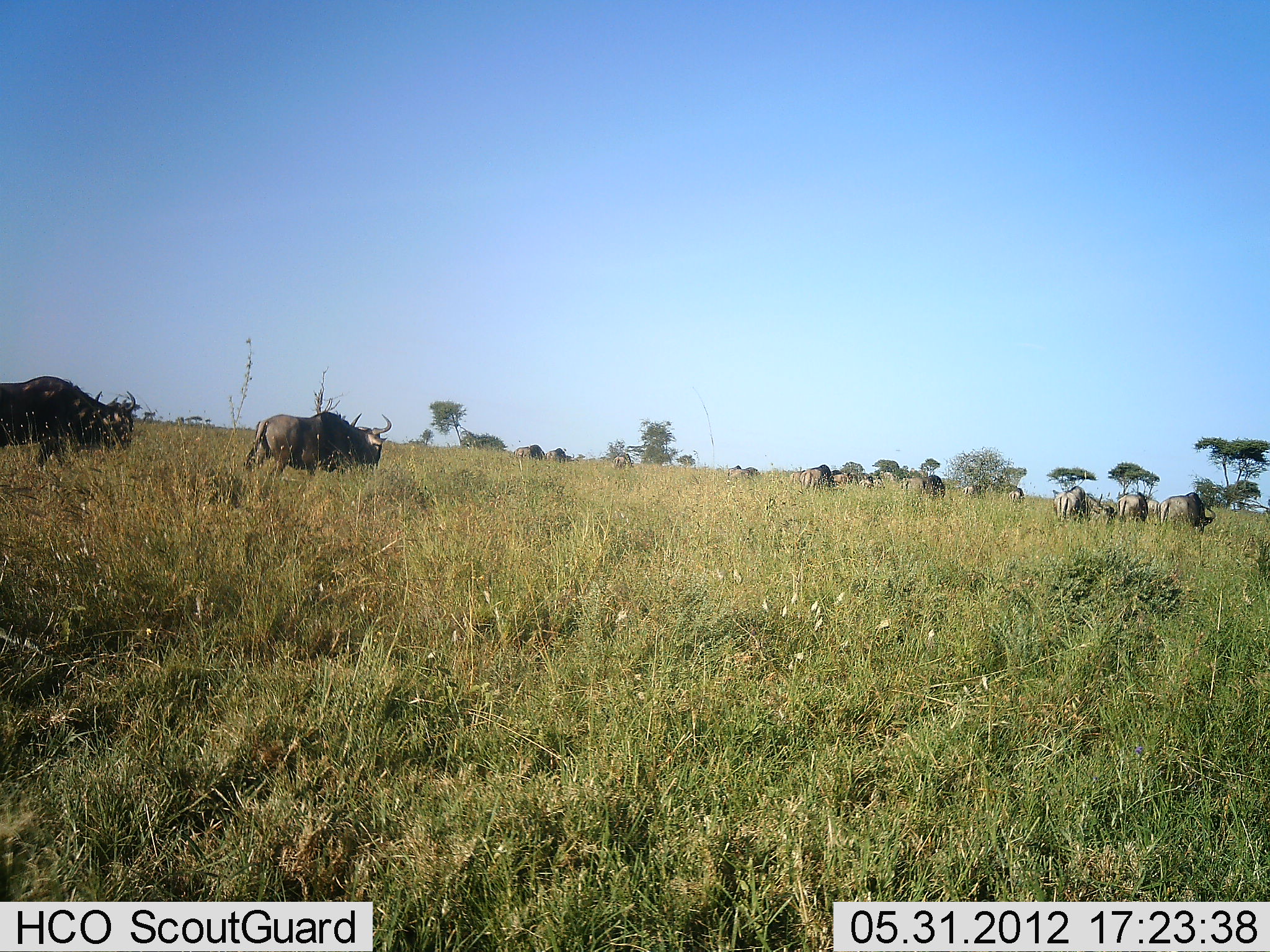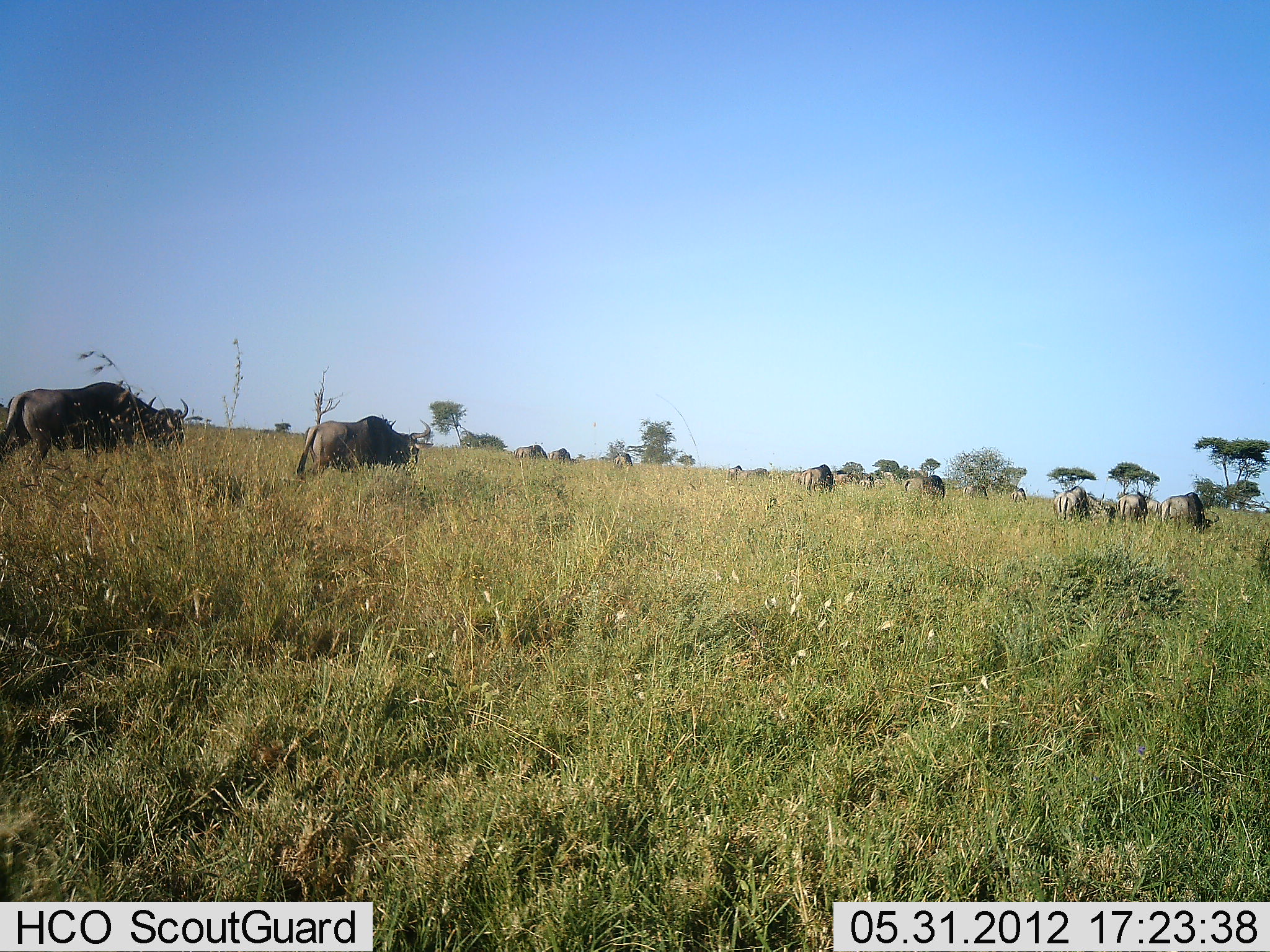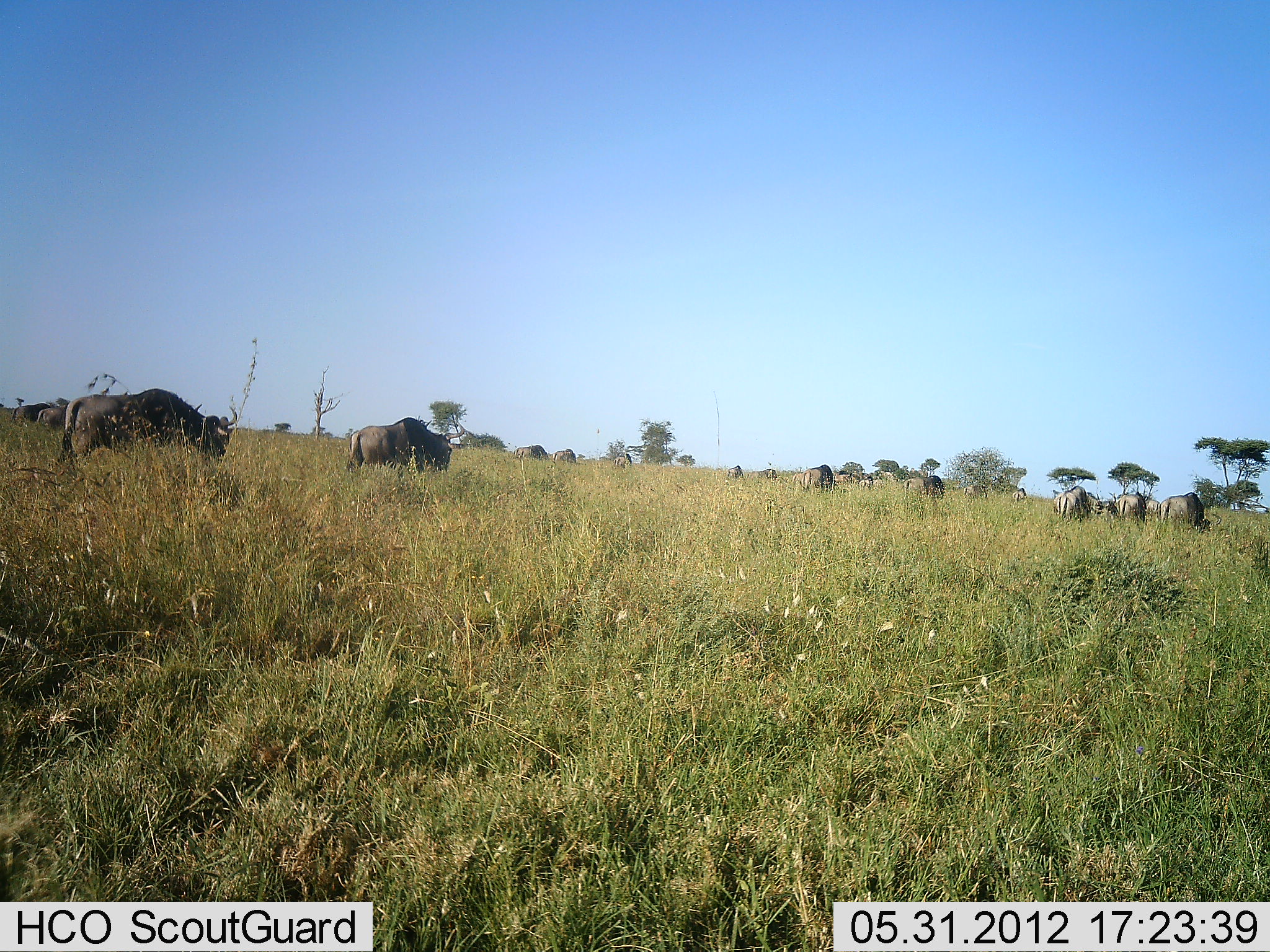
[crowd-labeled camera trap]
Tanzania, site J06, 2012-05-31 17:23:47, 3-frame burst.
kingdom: Animalia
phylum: Chordata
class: Mammalia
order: Artiodactyla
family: Bovidae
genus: Connochaetes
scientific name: Connochaetes taurinus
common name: blue wildebeest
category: wildebeest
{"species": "wildebeest (blue wildebeest) (Connochaetes taurinus)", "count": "11-50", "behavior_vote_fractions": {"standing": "20%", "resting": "0%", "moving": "80%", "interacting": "0%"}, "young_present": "0%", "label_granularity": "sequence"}